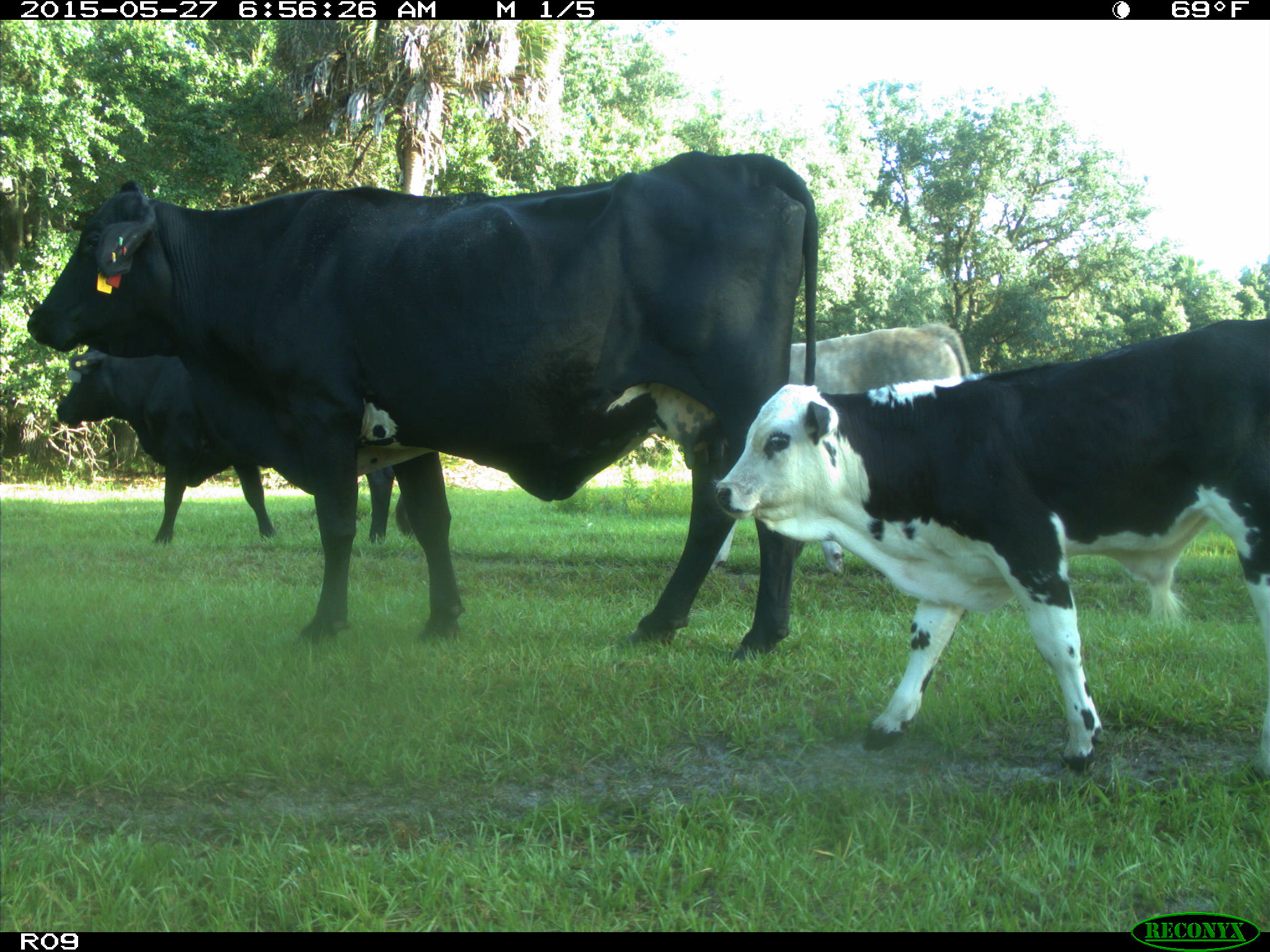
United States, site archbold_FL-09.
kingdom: Animalia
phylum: Chordata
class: Mammalia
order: Artiodactyla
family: Bovidae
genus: Bos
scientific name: Bos taurus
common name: domestic cow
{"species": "Bos taurus (domestic cow)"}